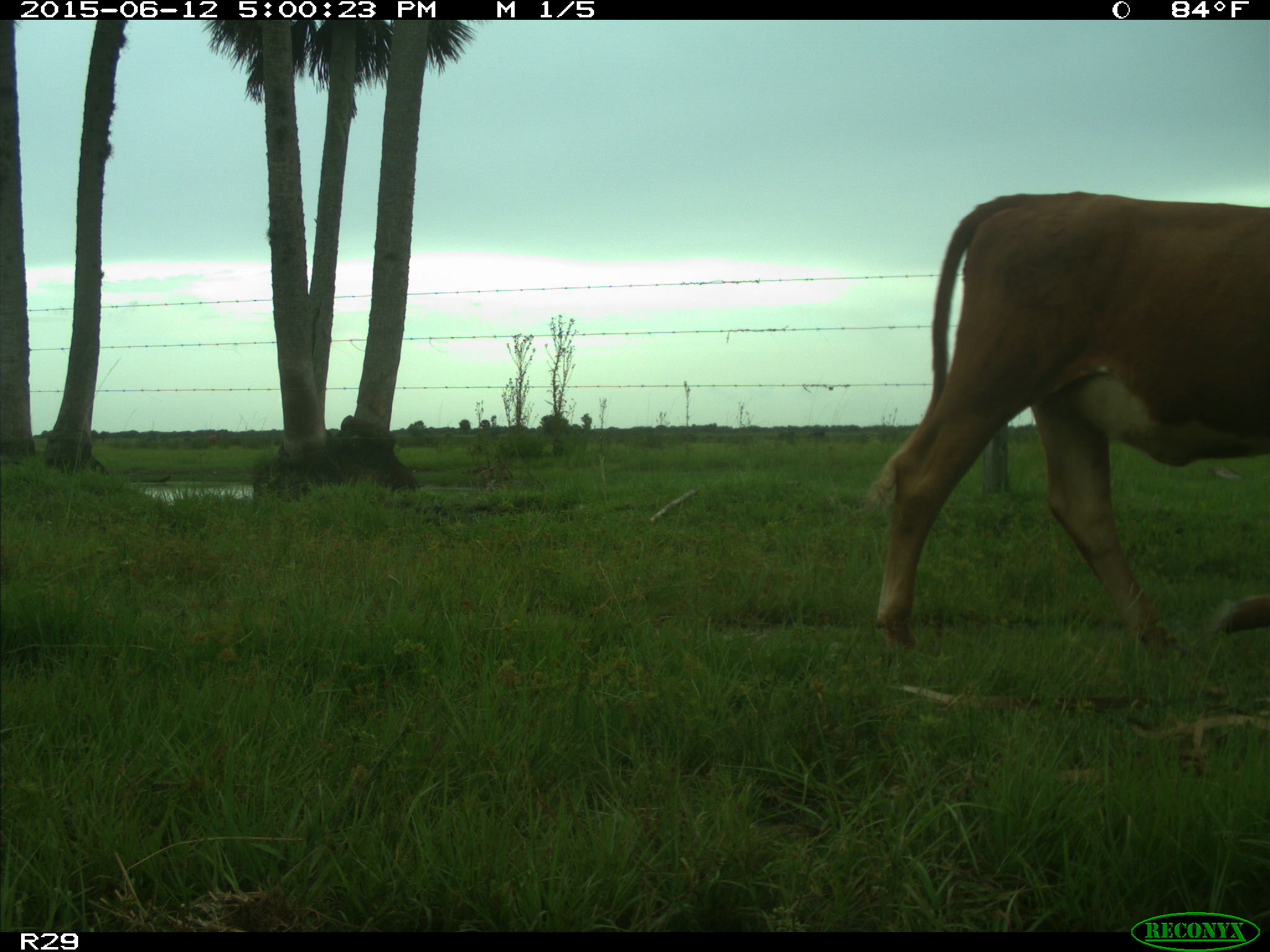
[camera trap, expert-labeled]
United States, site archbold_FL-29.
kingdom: Animalia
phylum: Chordata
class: Mammalia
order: Artiodactyla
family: Bovidae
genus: Bos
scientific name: Bos taurus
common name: domestic cow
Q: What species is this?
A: Bos taurus (domestic cow).